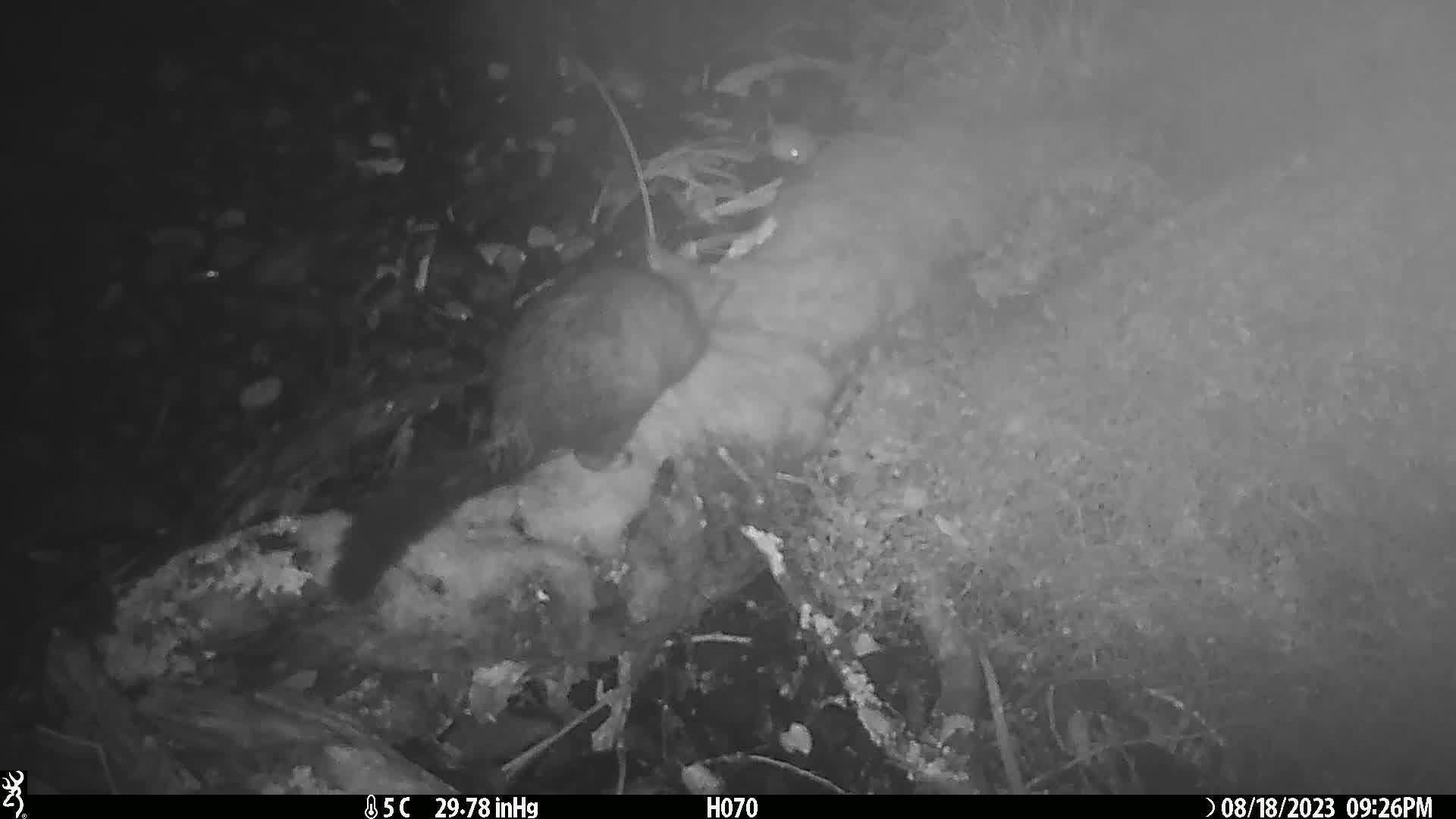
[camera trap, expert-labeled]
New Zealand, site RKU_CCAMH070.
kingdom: Animalia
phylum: Chordata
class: Mammalia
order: Diprotodontia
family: Phalangeridae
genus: Trichosurus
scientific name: Trichosurus vulpecula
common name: common brushtail possum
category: possum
Possum (common brushtail possum) (Trichosurus vulpecula).